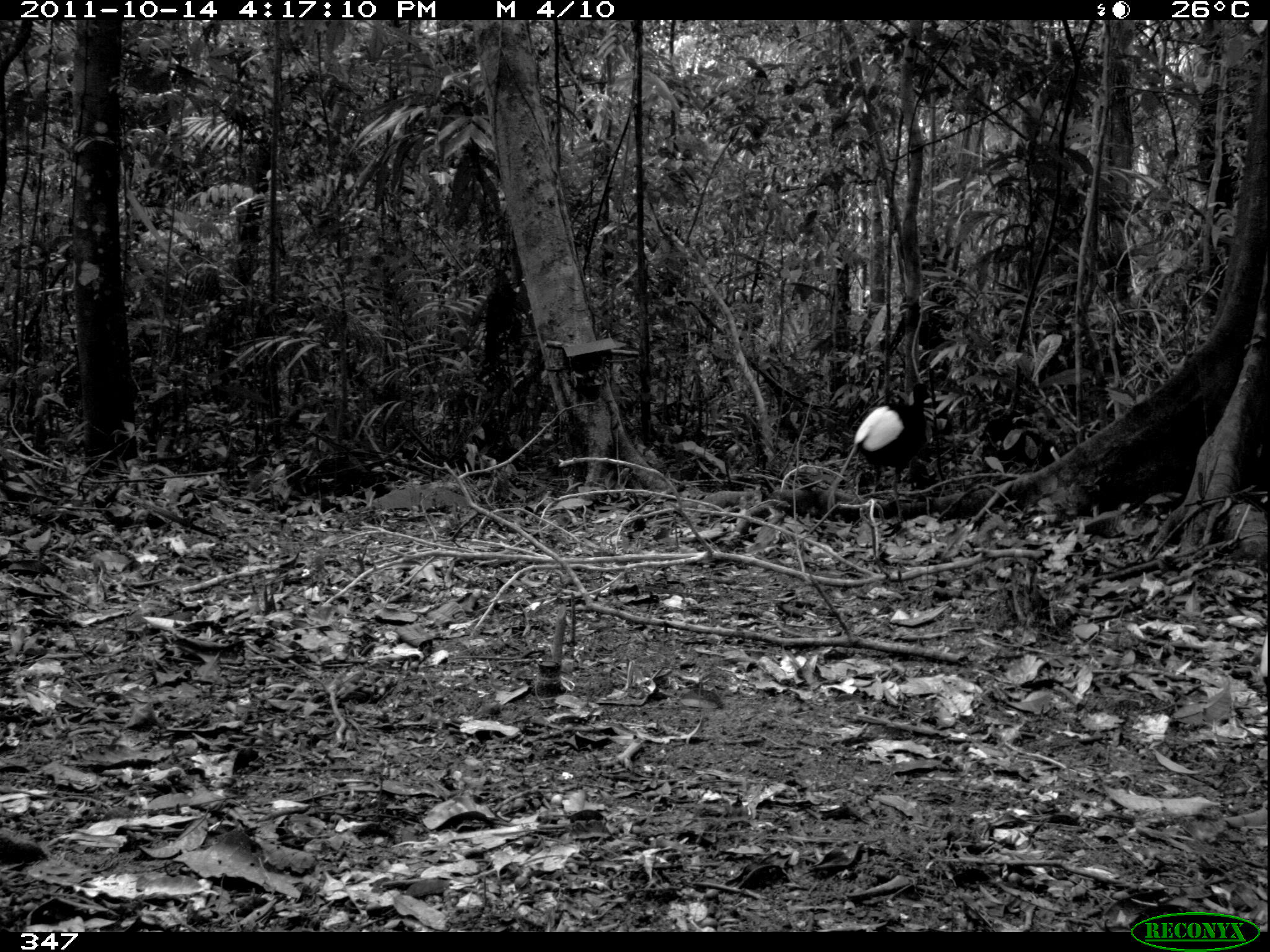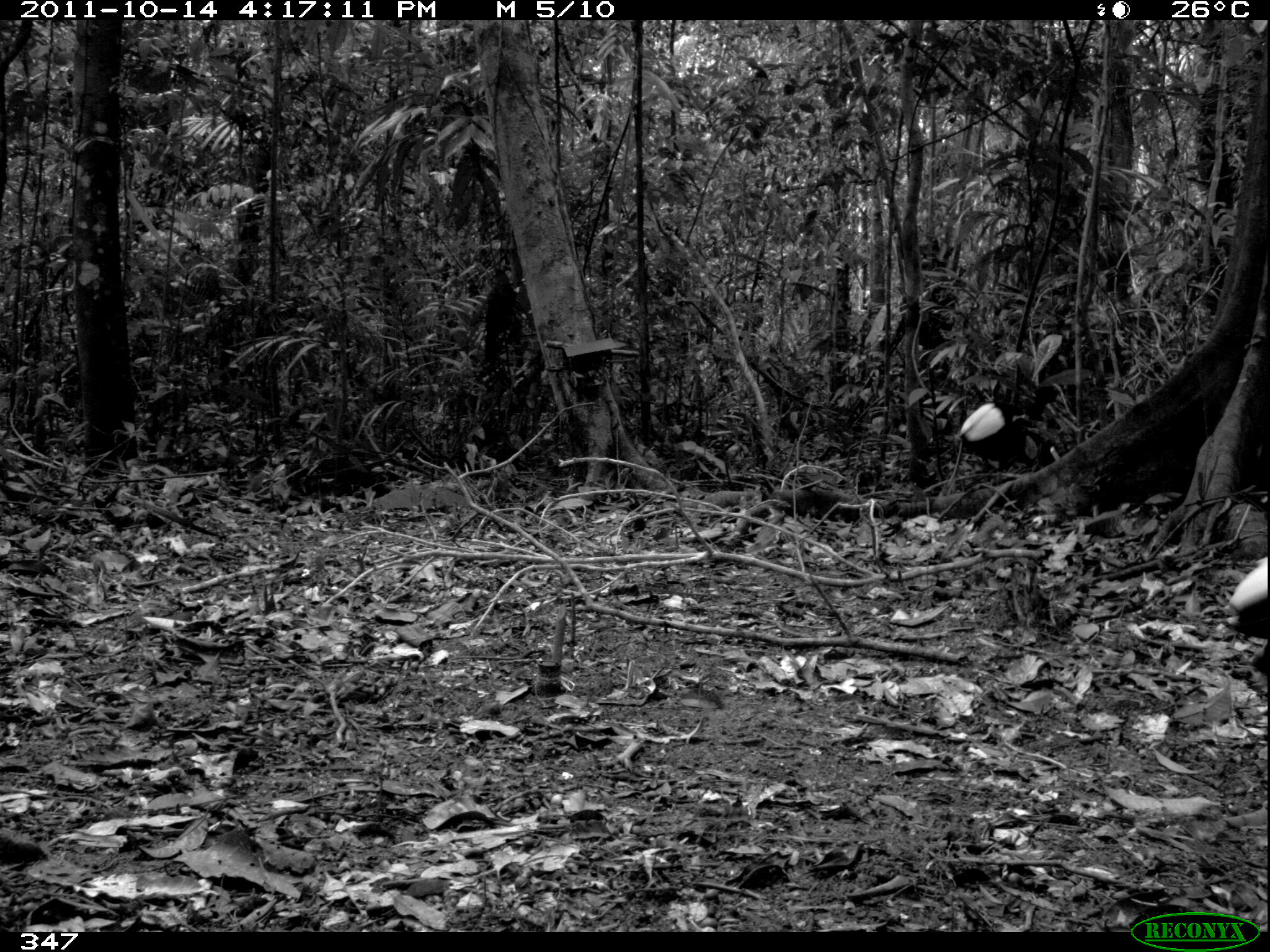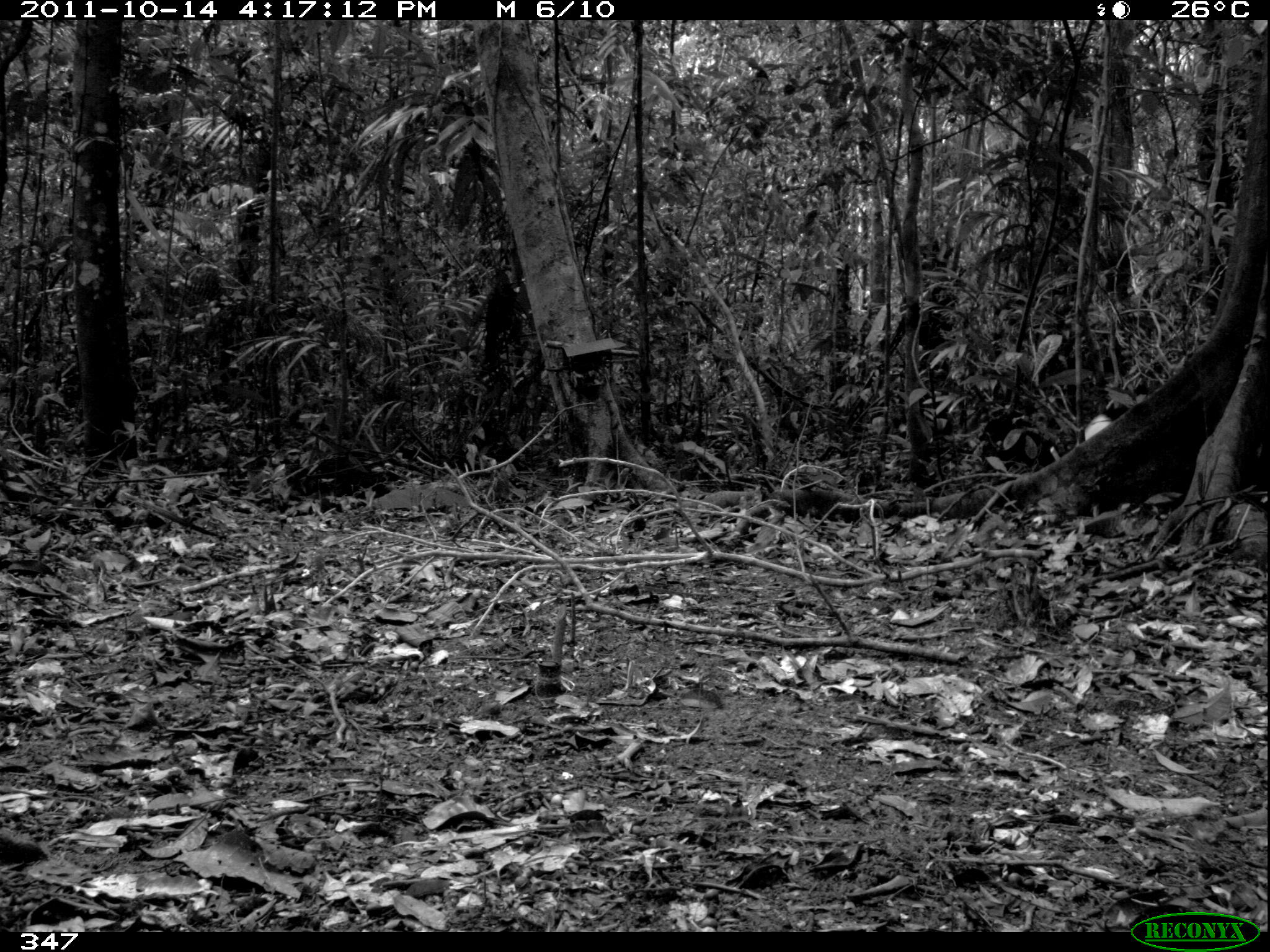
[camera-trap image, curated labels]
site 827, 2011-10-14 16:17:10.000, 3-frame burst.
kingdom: Animalia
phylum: Chordata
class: Aves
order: Gruiformes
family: Psophiidae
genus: Psophia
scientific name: Psophia leucoptera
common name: pale-winged trumpeter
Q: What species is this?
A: Psophia leucoptera (pale-winged trumpeter).